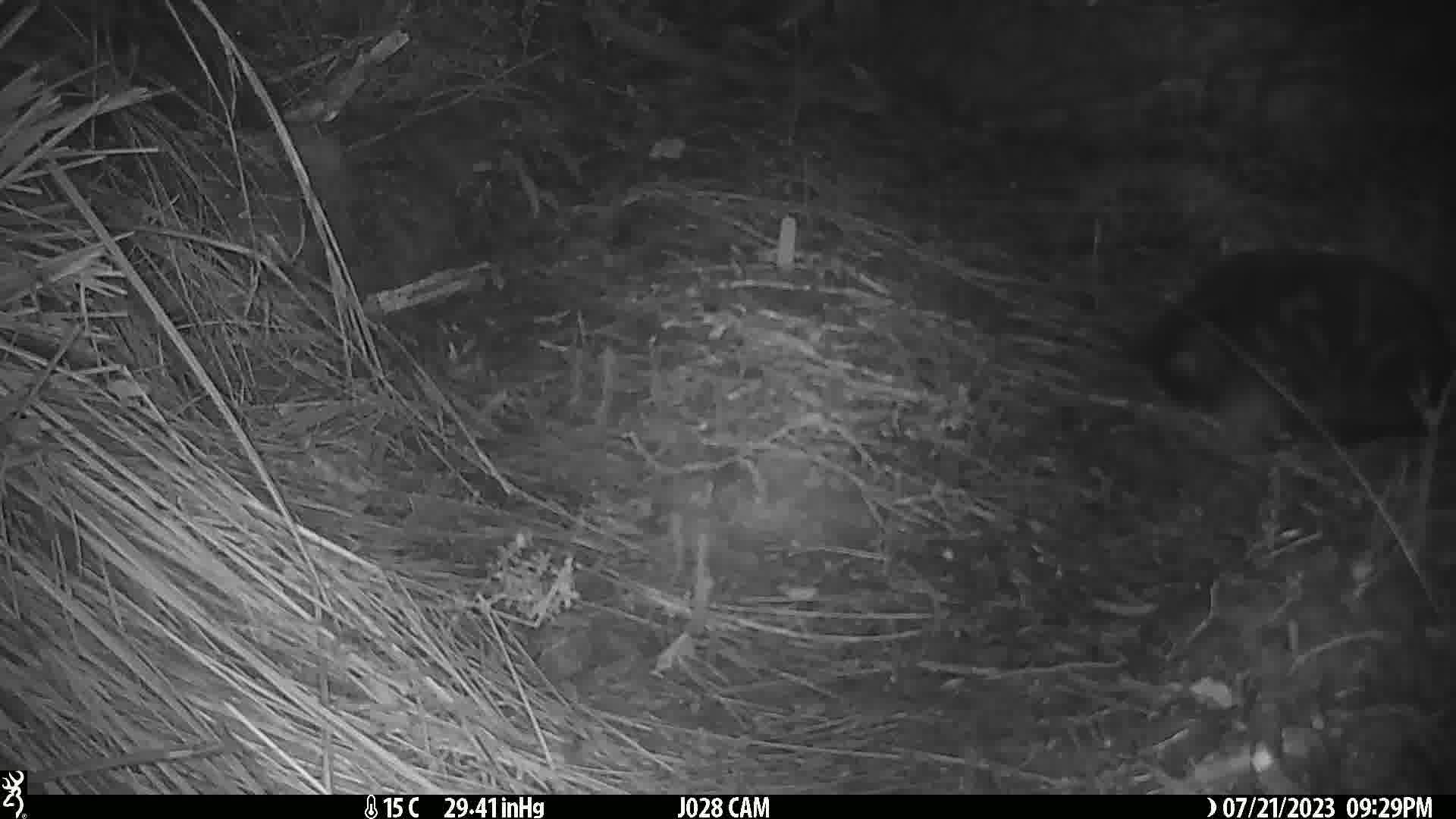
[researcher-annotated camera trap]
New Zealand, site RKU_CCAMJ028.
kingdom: Animalia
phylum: Chordata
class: Mammalia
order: Carnivora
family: Felidae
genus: Felis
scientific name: Felis catus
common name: domestic cat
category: cat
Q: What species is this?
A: Cat (domestic cat) (Felis catus).